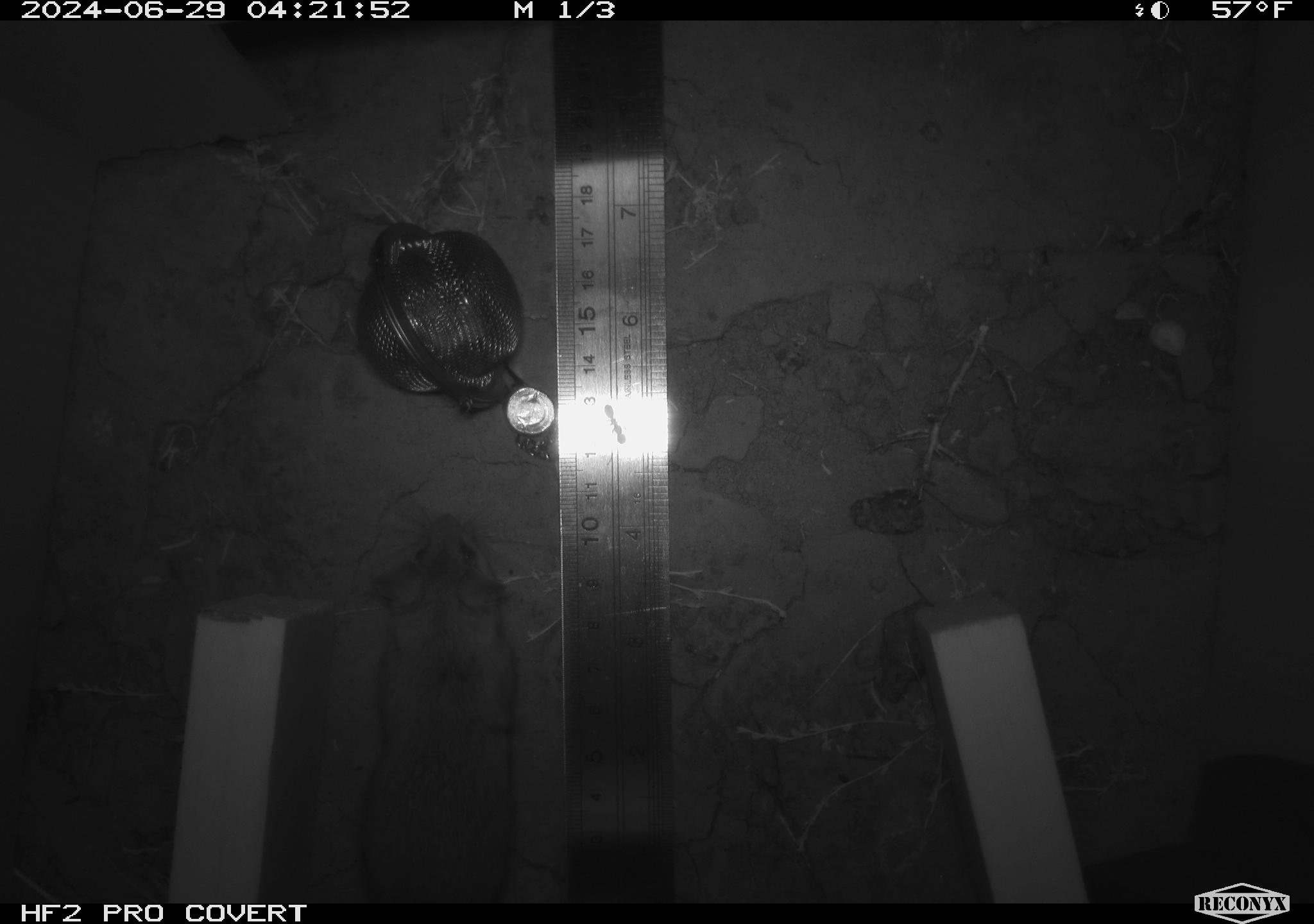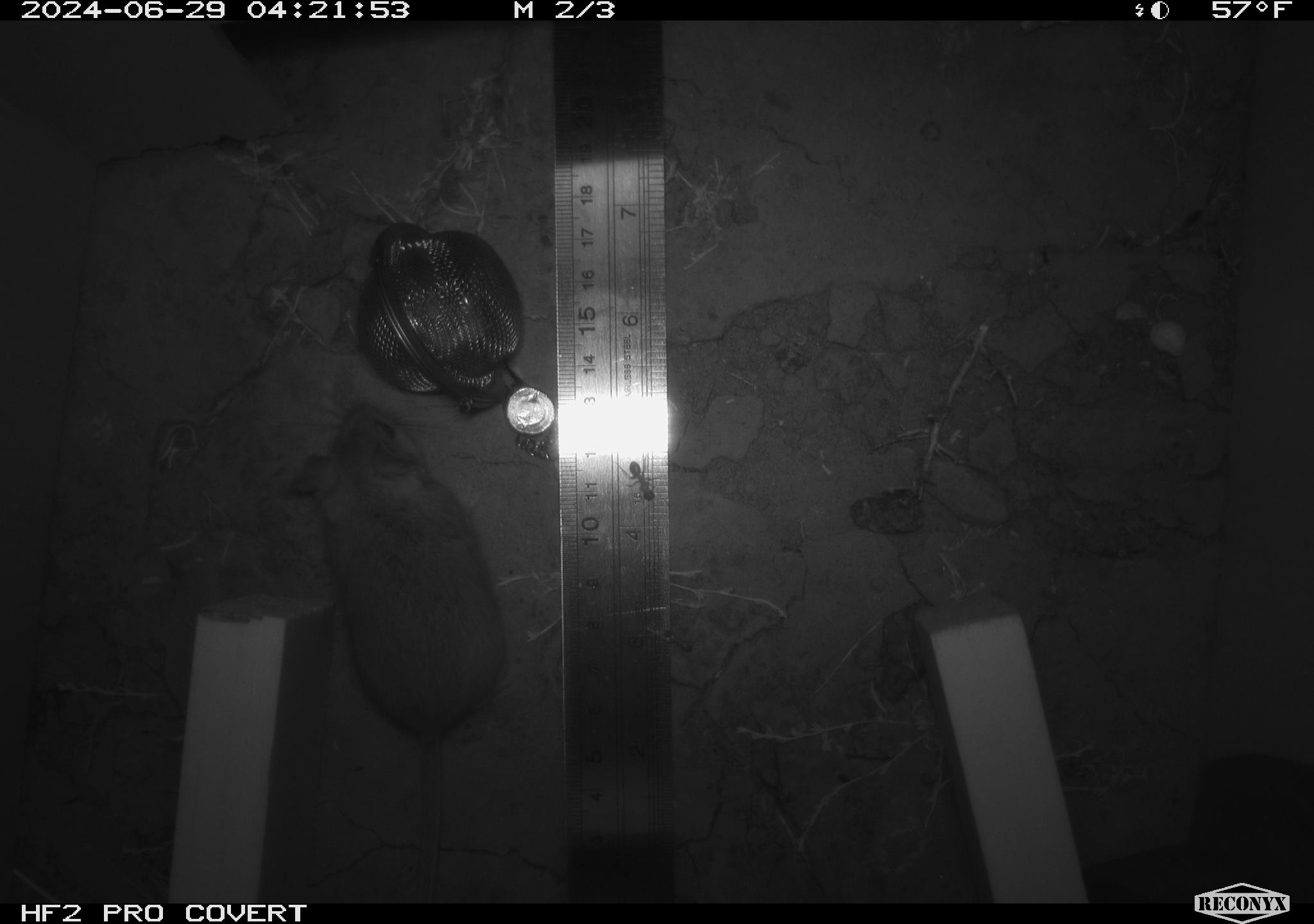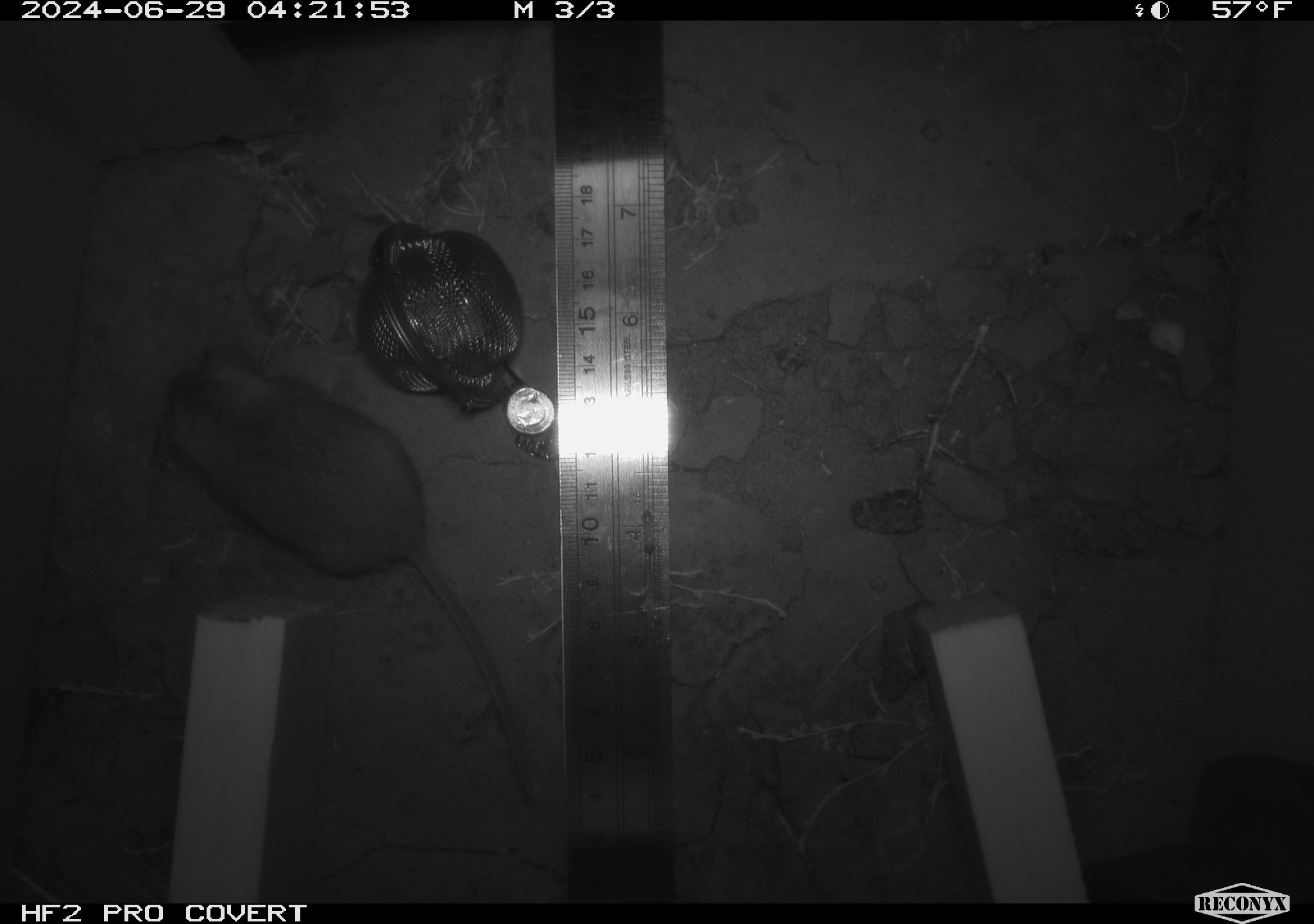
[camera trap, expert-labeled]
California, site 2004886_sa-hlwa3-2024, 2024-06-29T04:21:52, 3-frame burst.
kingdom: Animalia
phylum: Chordata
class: Mammalia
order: Rodentia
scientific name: Rodentia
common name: mouse species